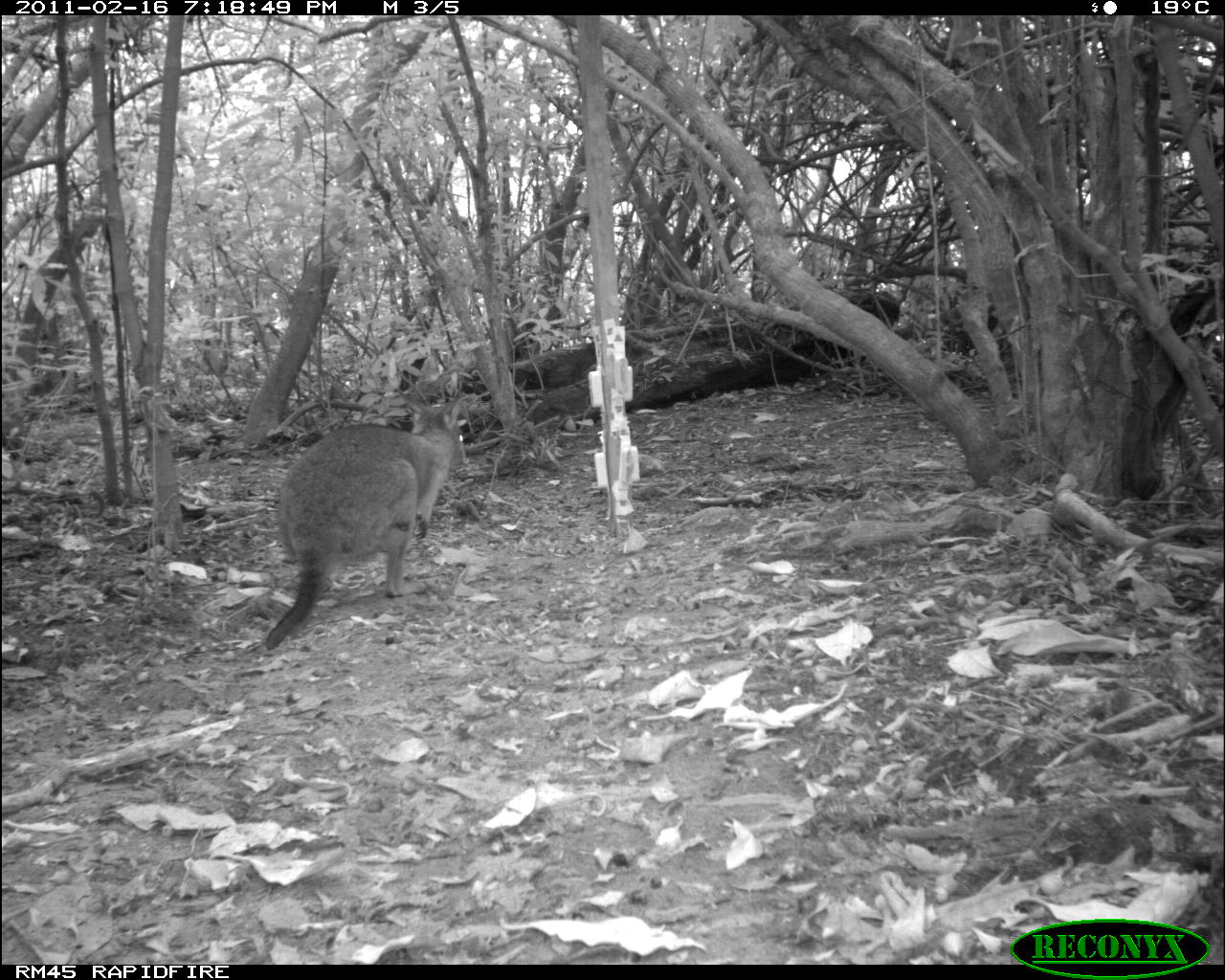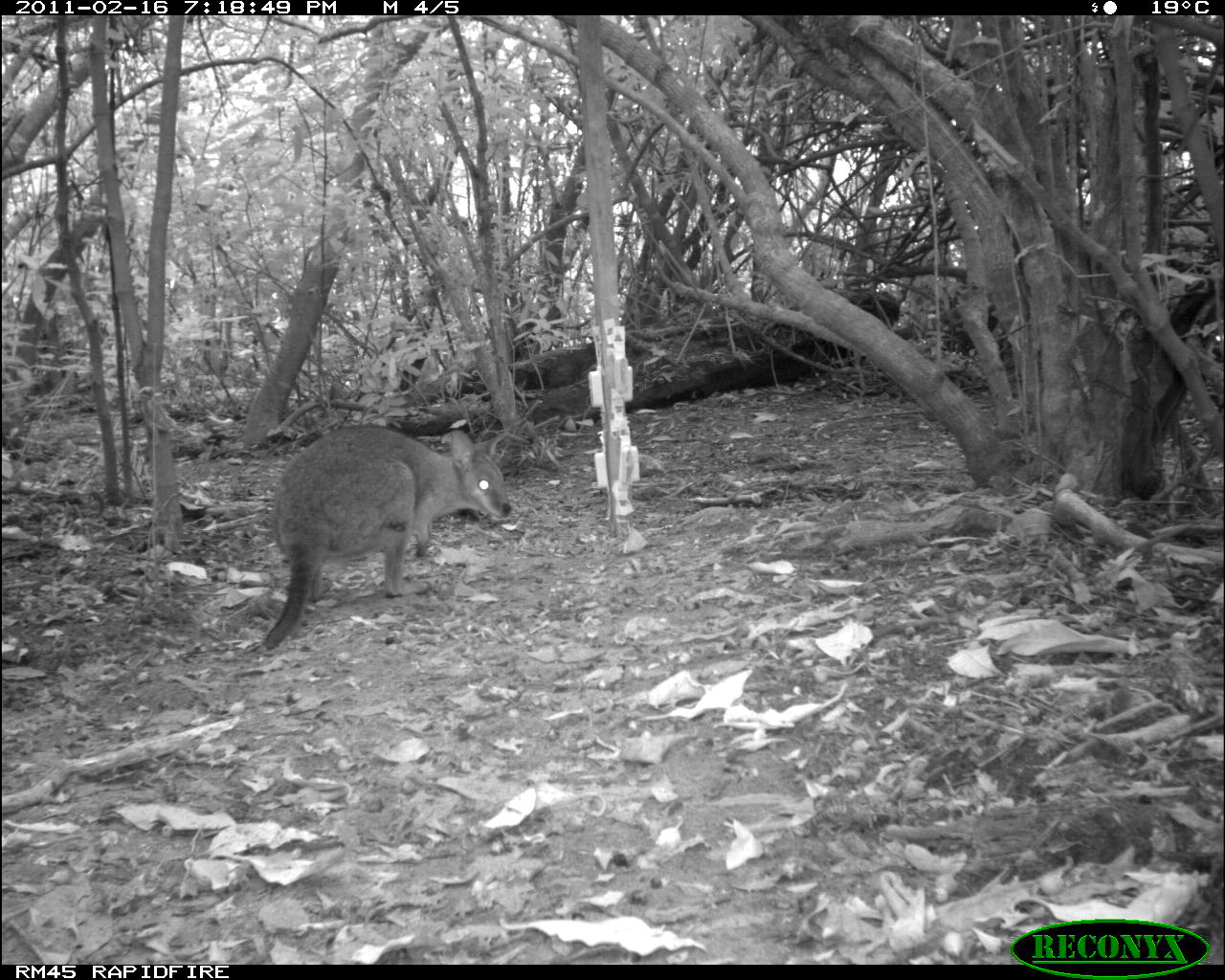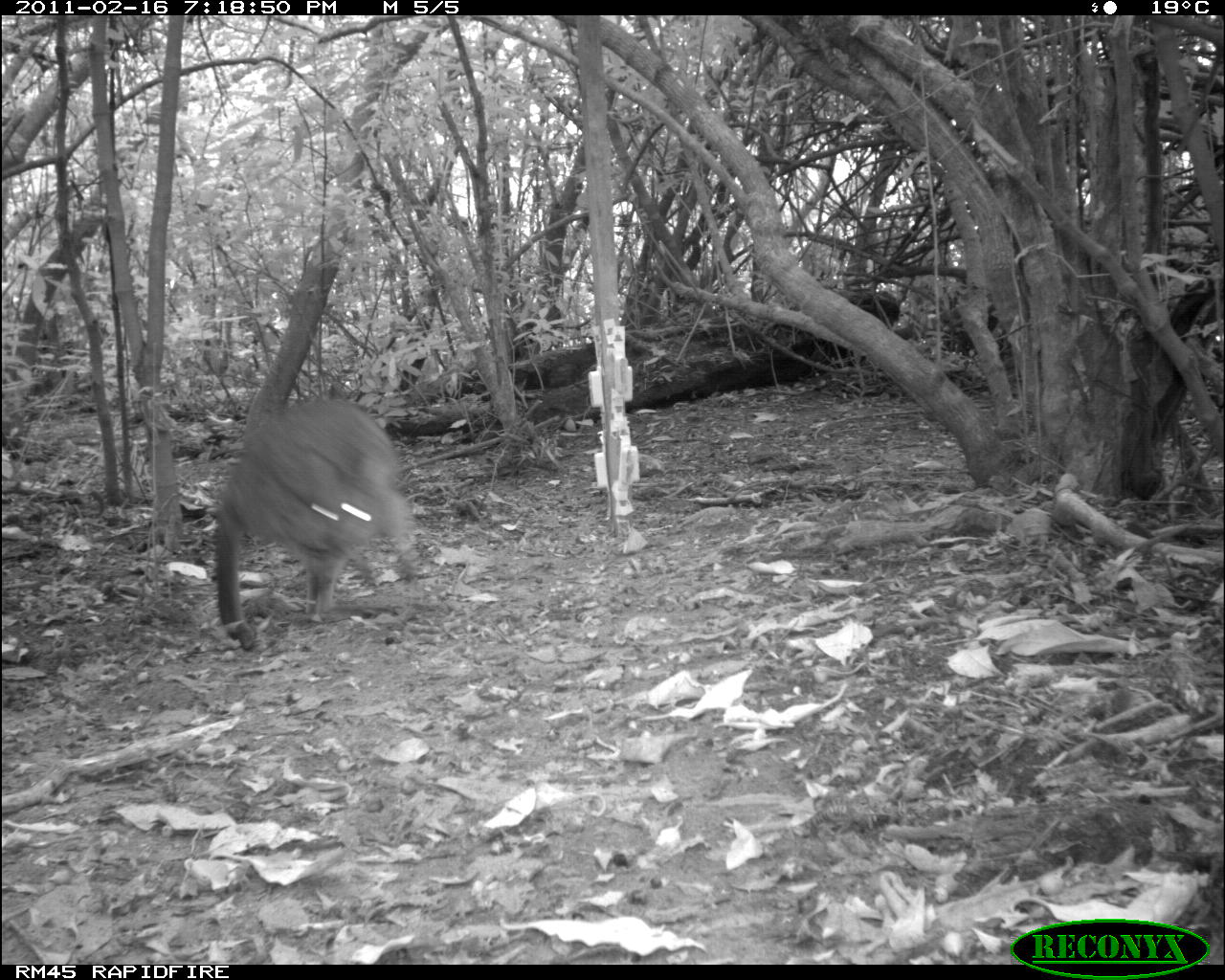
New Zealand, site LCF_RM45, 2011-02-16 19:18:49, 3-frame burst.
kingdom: Animalia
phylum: Chordata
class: Mammalia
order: Diprotodontia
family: Macropodidae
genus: Notamacropus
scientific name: Notamacropus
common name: wallaby